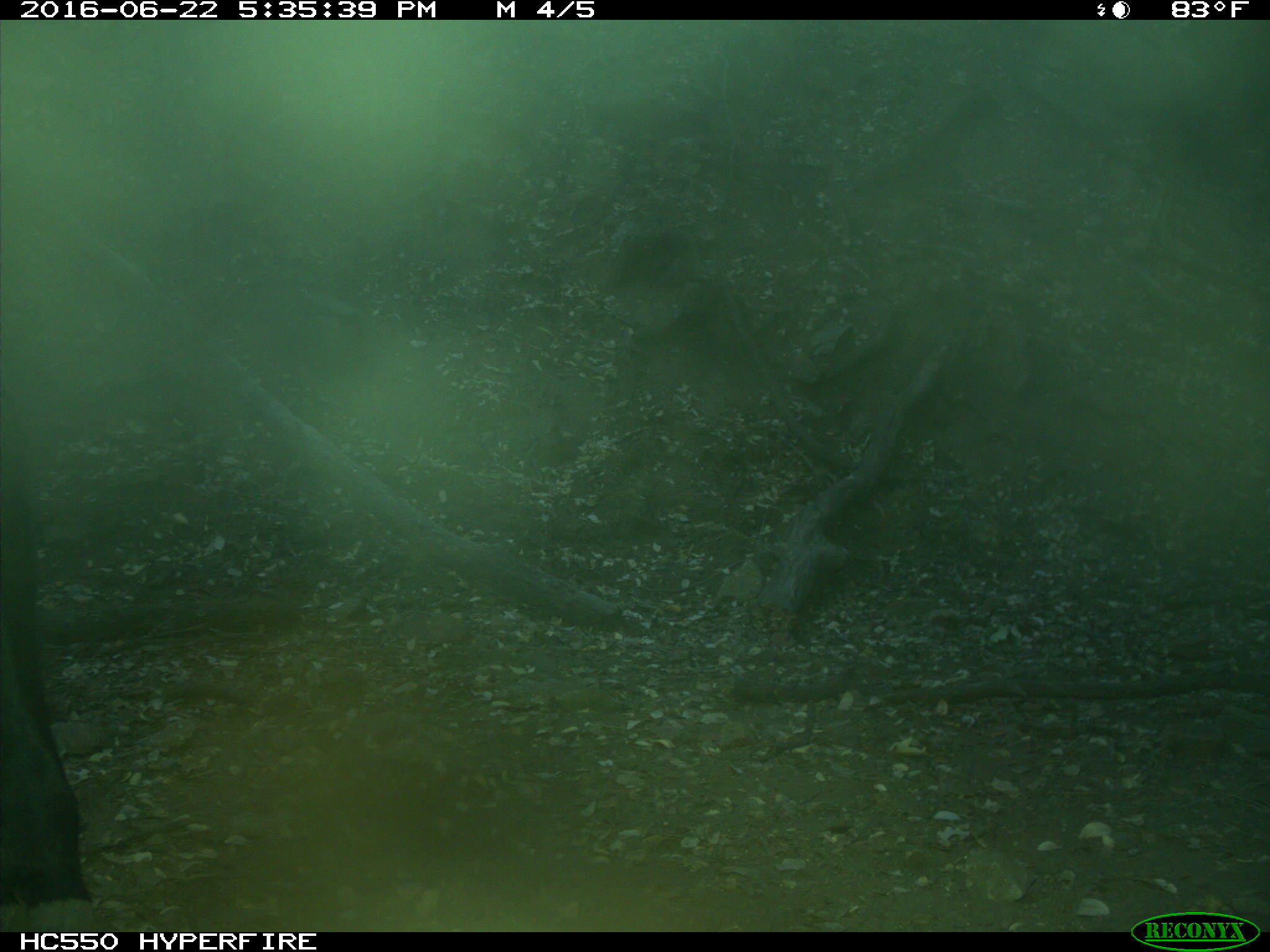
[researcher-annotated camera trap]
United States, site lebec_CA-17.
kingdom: Animalia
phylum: Chordata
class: Mammalia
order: Artiodactyla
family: Bovidae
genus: Bos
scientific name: Bos taurus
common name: domestic cow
Bos taurus (domestic cow).